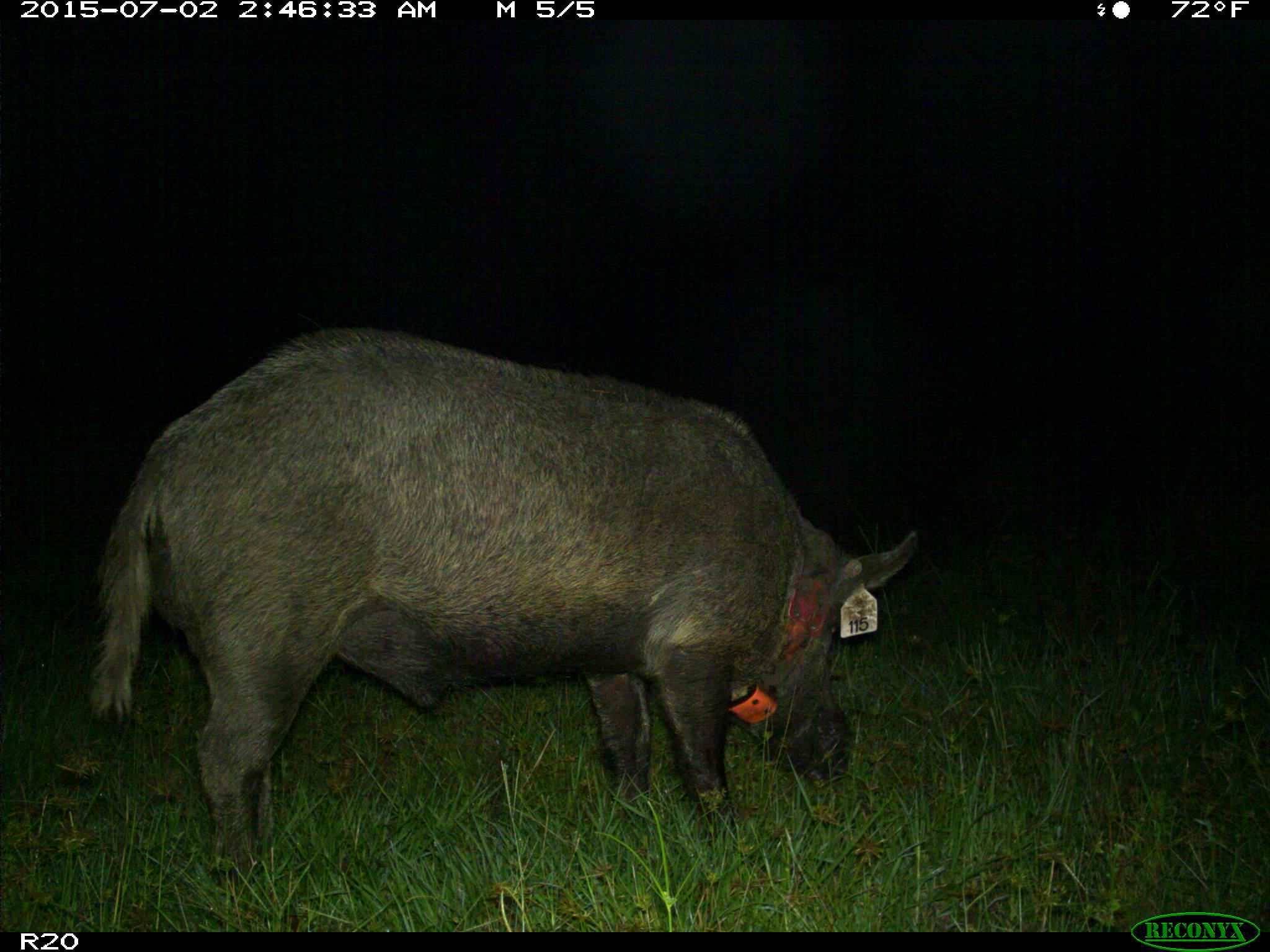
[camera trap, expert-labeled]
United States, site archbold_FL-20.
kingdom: Animalia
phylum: Chordata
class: Mammalia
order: Artiodactyla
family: Suidae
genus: Sus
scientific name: Sus scrofa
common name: wild boar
Sus scrofa (wild boar).